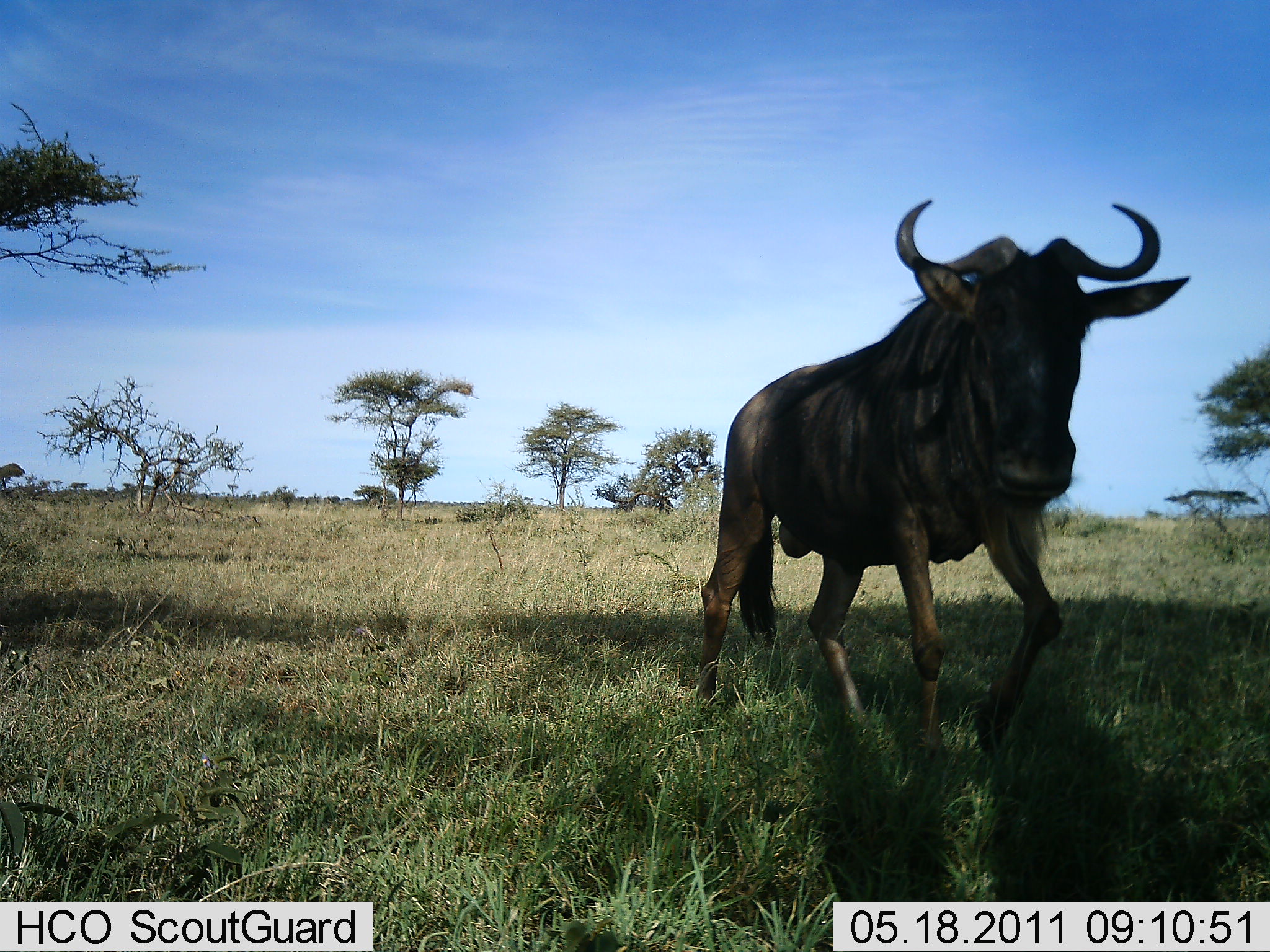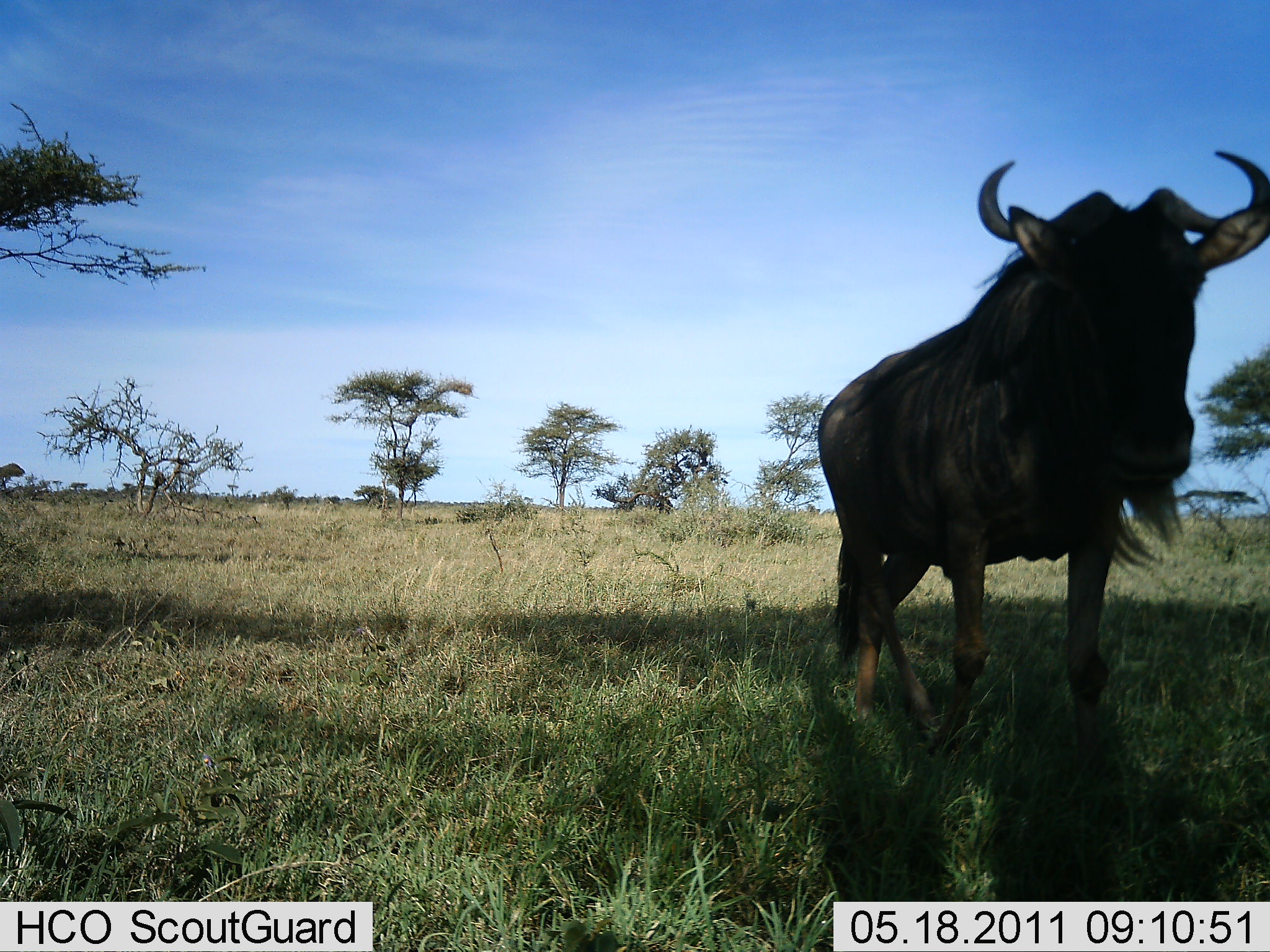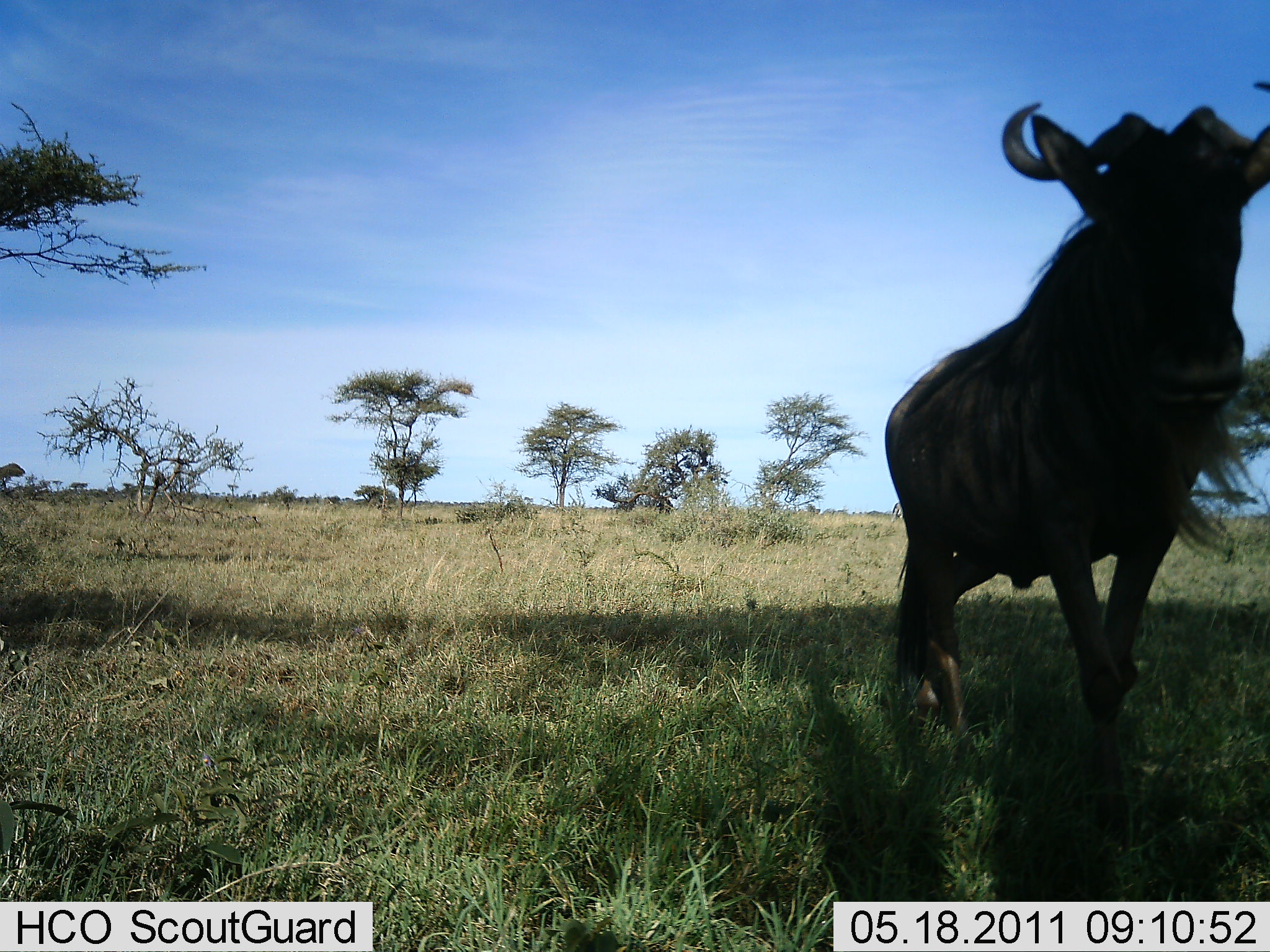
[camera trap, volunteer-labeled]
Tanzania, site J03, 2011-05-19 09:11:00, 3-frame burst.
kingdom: Animalia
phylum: Chordata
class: Mammalia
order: Artiodactyla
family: Bovidae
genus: Connochaetes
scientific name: Connochaetes taurinus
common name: blue wildebeest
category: wildebeest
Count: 1.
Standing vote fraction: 0%.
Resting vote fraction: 0%.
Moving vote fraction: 100%.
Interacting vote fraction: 0%.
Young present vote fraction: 0%.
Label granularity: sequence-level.